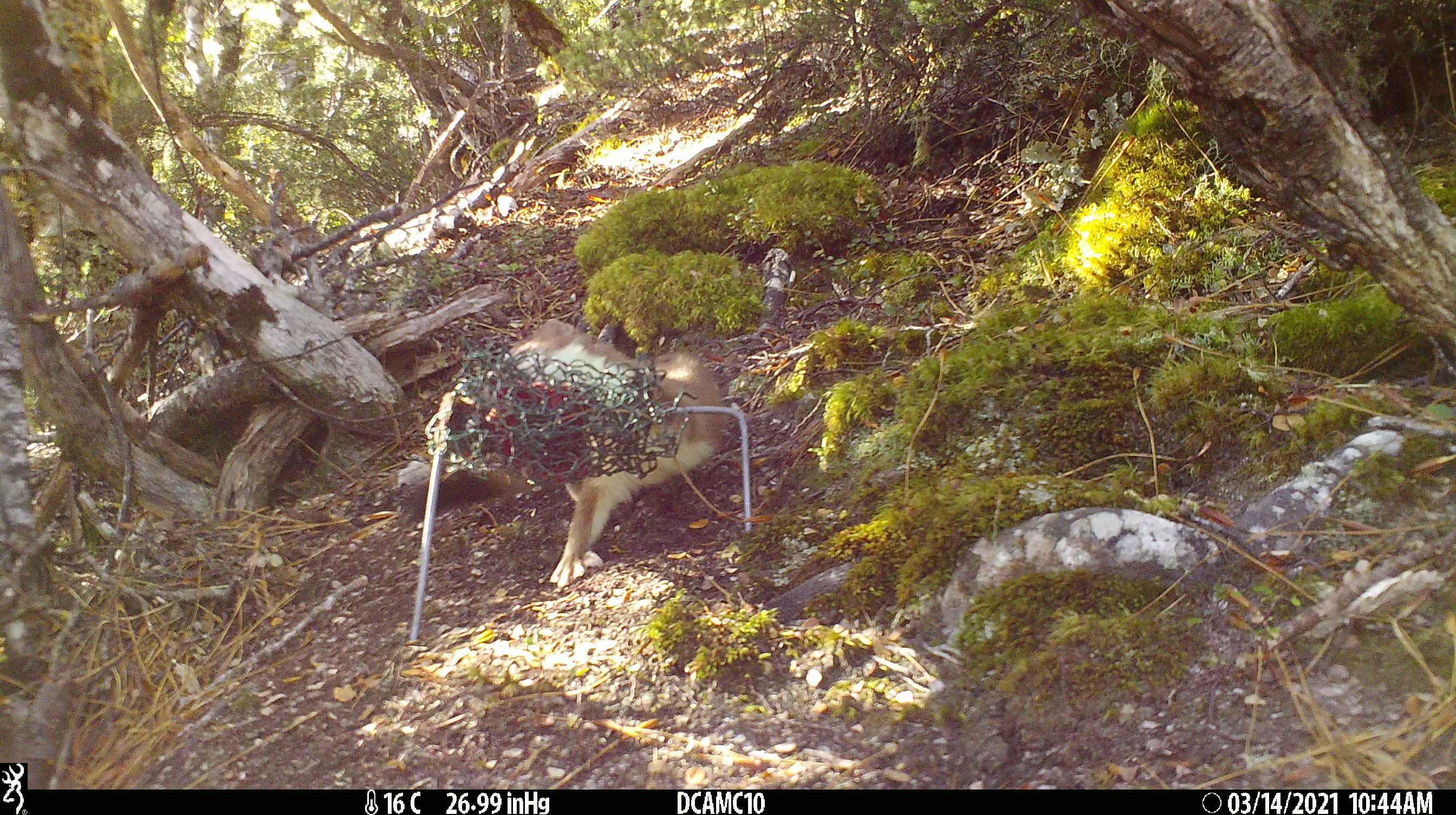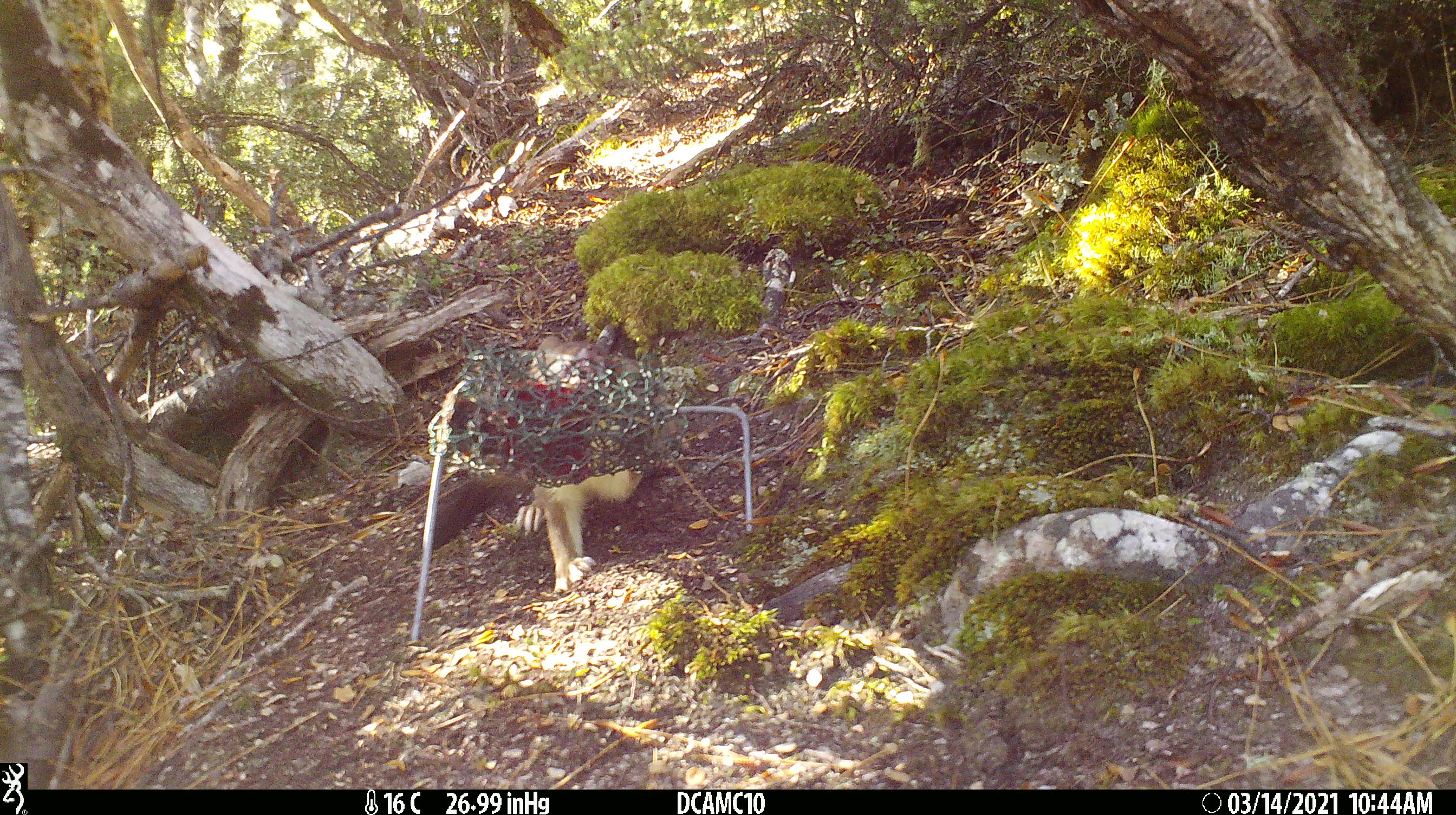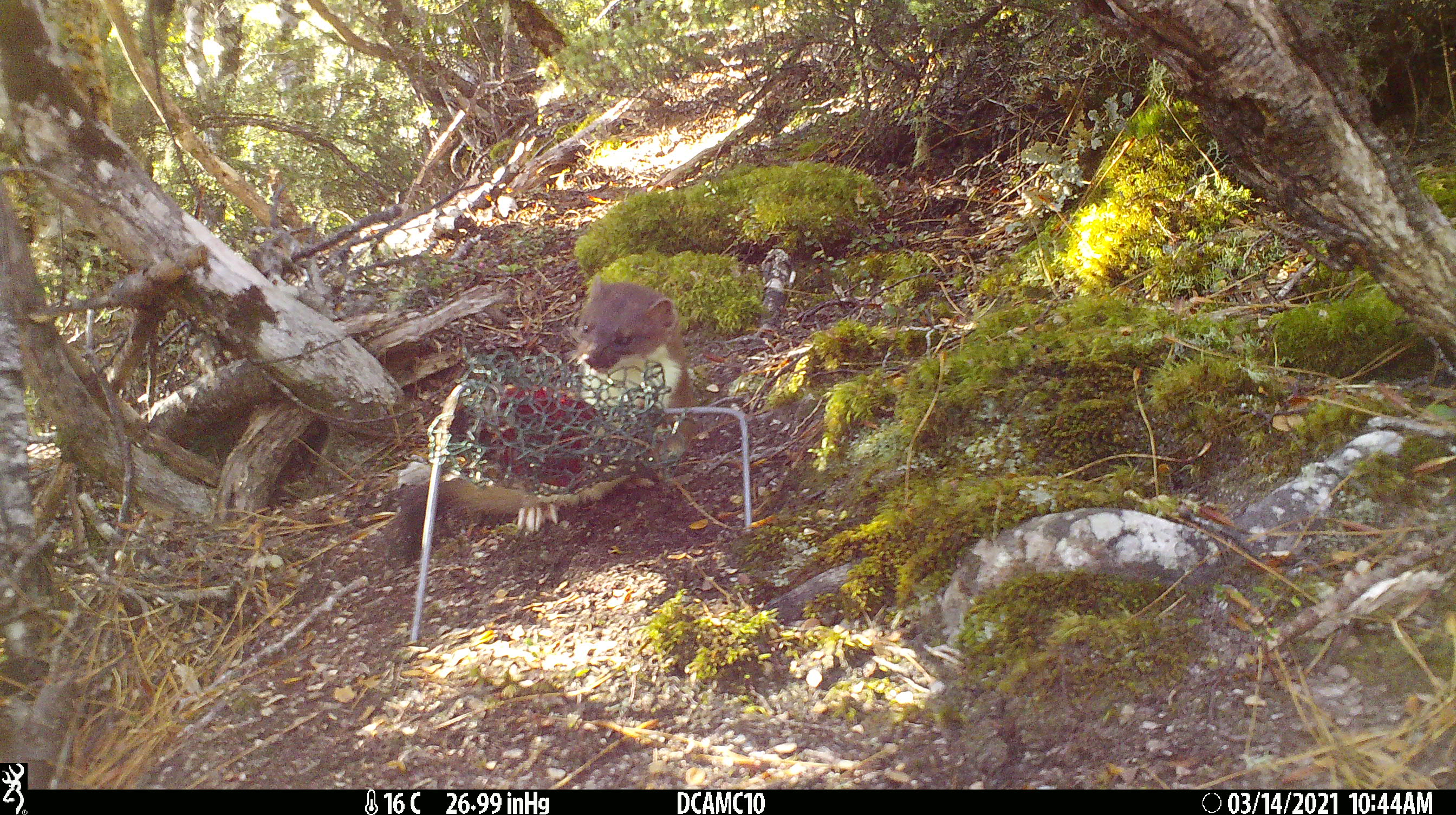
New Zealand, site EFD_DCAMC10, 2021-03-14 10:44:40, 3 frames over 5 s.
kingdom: Animalia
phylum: Chordata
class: Mammalia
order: Carnivora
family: Mustelidae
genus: Mustela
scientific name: Mustela erminea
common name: stoat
Stoat (Mustela erminea).